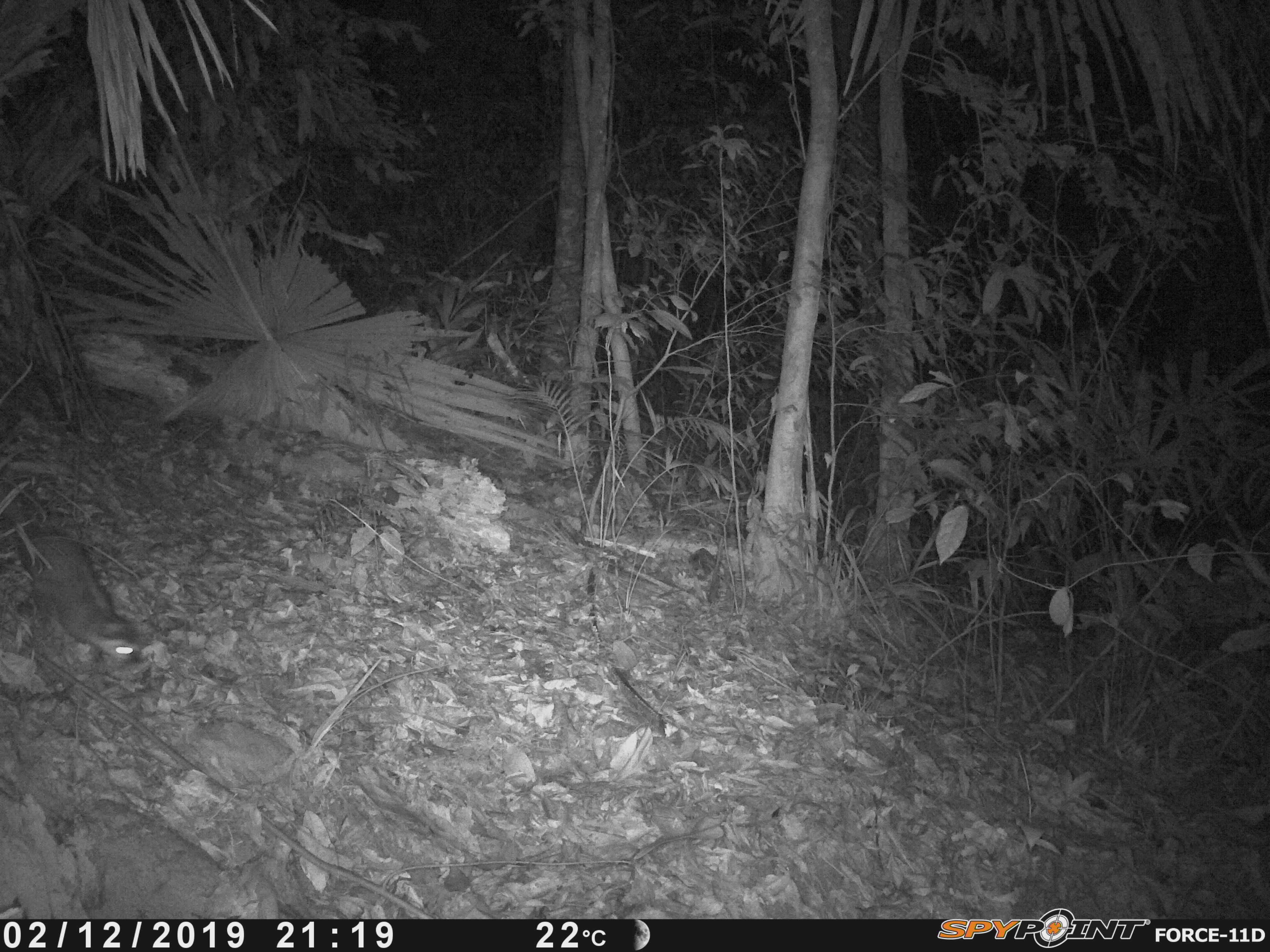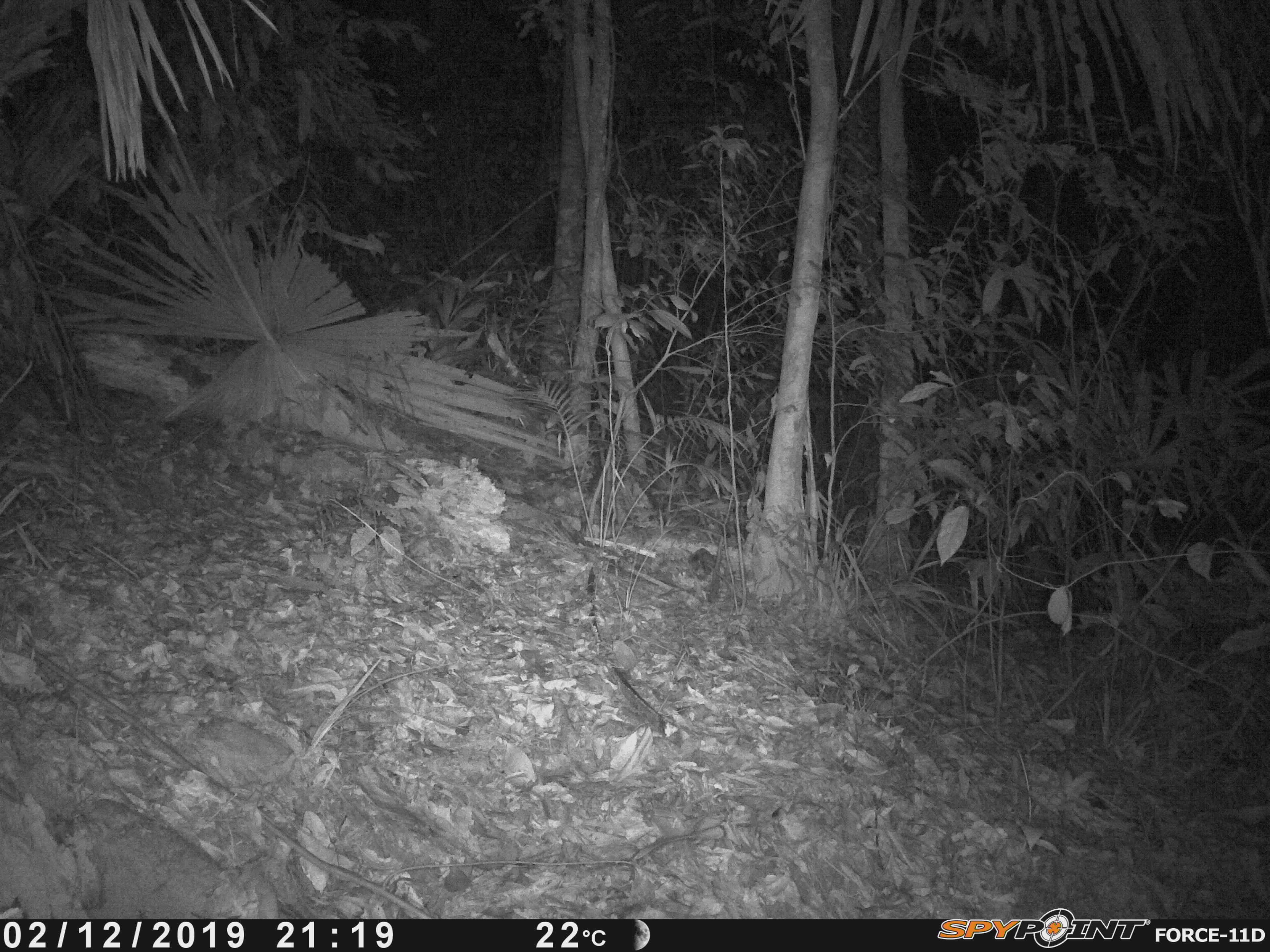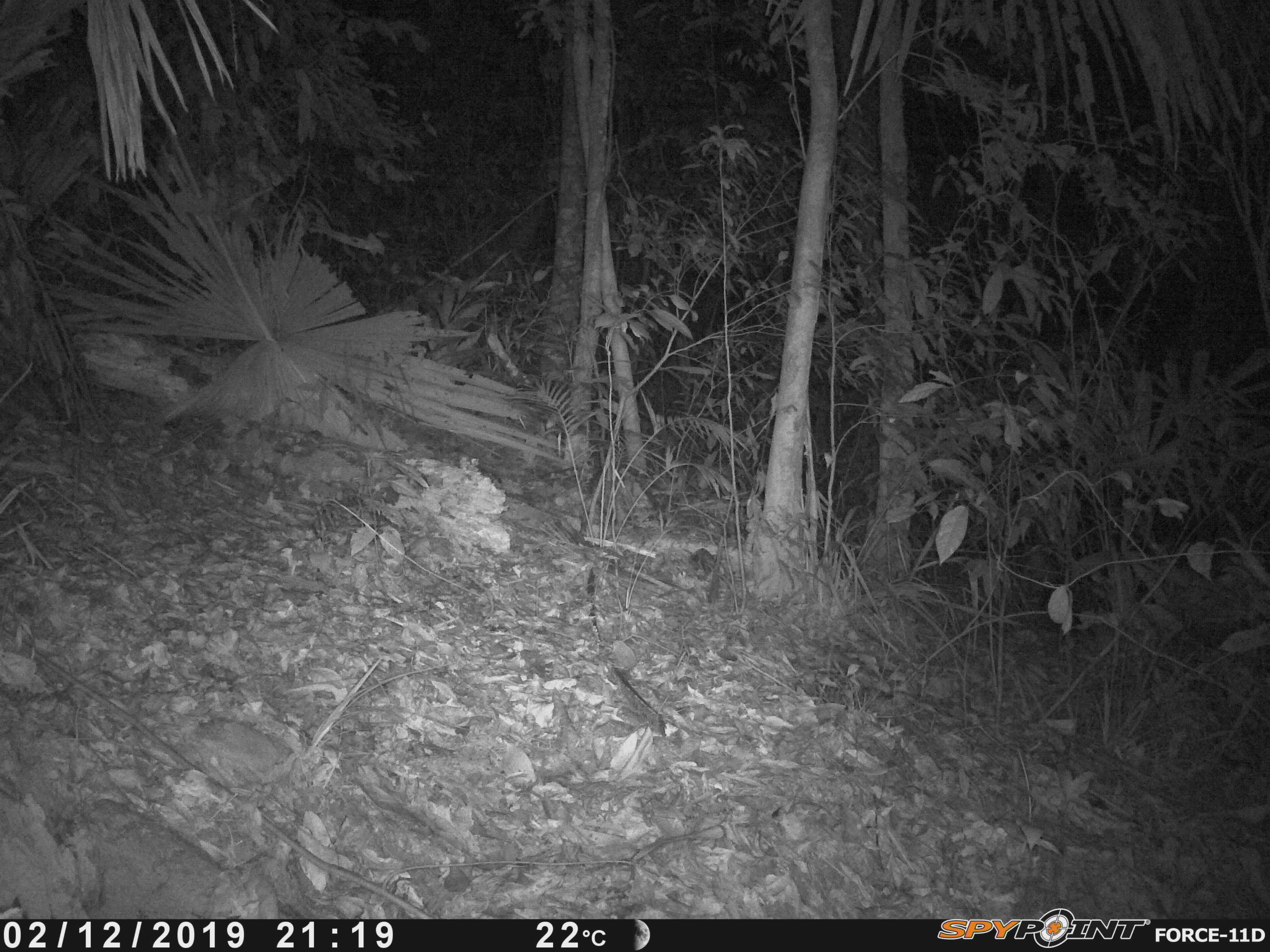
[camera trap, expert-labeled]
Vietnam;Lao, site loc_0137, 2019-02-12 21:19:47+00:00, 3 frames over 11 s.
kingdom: Animalia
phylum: Chordata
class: Mammalia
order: Carnivora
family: Mustelidae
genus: Melogale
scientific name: Melogale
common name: ferret badger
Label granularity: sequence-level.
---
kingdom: Animalia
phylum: Chordata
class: Mammalia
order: Artiodactyla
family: Cervidae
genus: Muntiacus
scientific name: Muntiacus vuquangensis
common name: large-antlered muntjac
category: large antlered muntjac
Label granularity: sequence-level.